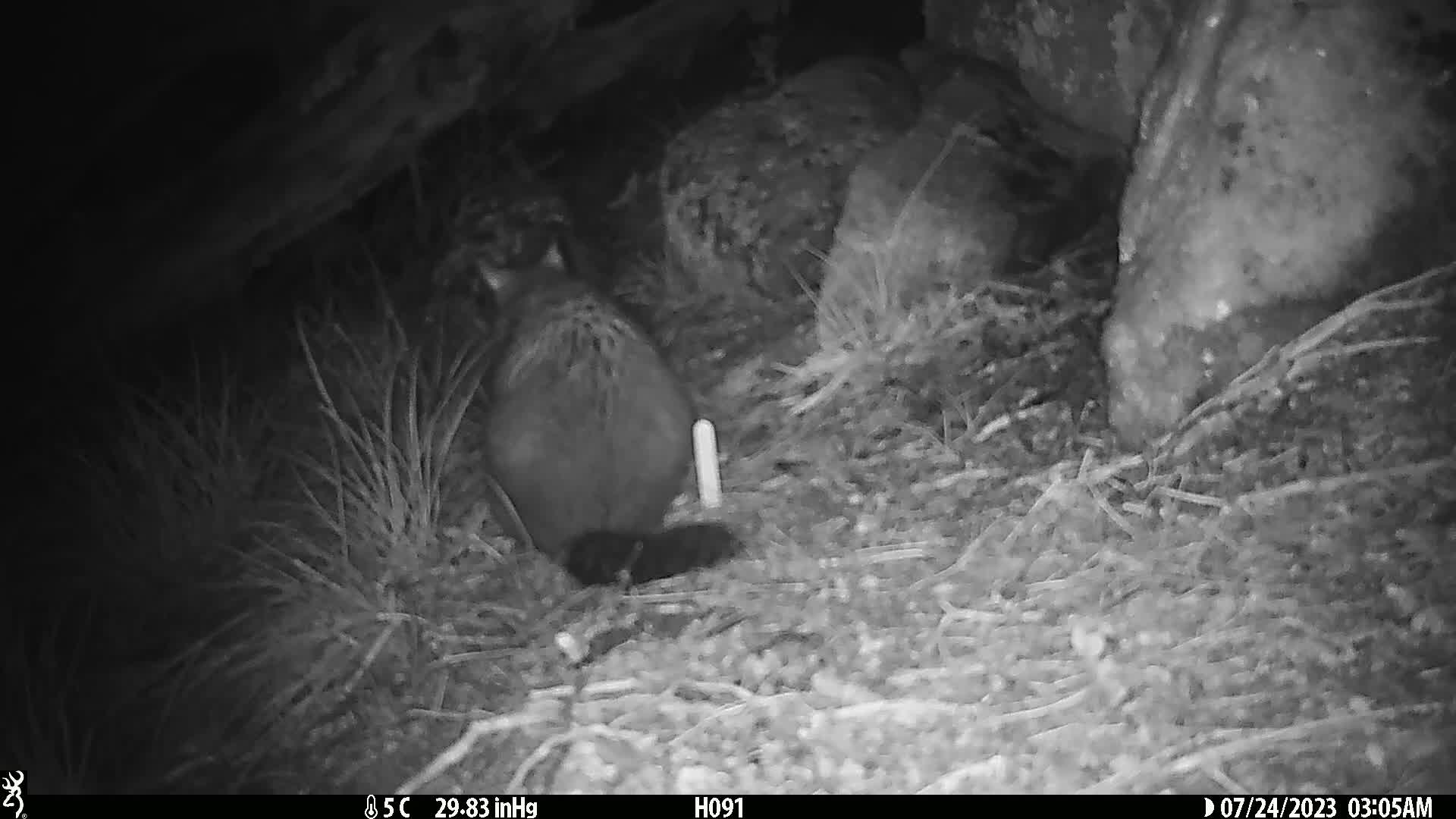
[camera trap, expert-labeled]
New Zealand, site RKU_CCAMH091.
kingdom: Animalia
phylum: Chordata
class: Mammalia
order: Diprotodontia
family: Phalangeridae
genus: Trichosurus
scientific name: Trichosurus vulpecula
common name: common brushtail possum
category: possum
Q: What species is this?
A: Possum (common brushtail possum) (Trichosurus vulpecula).